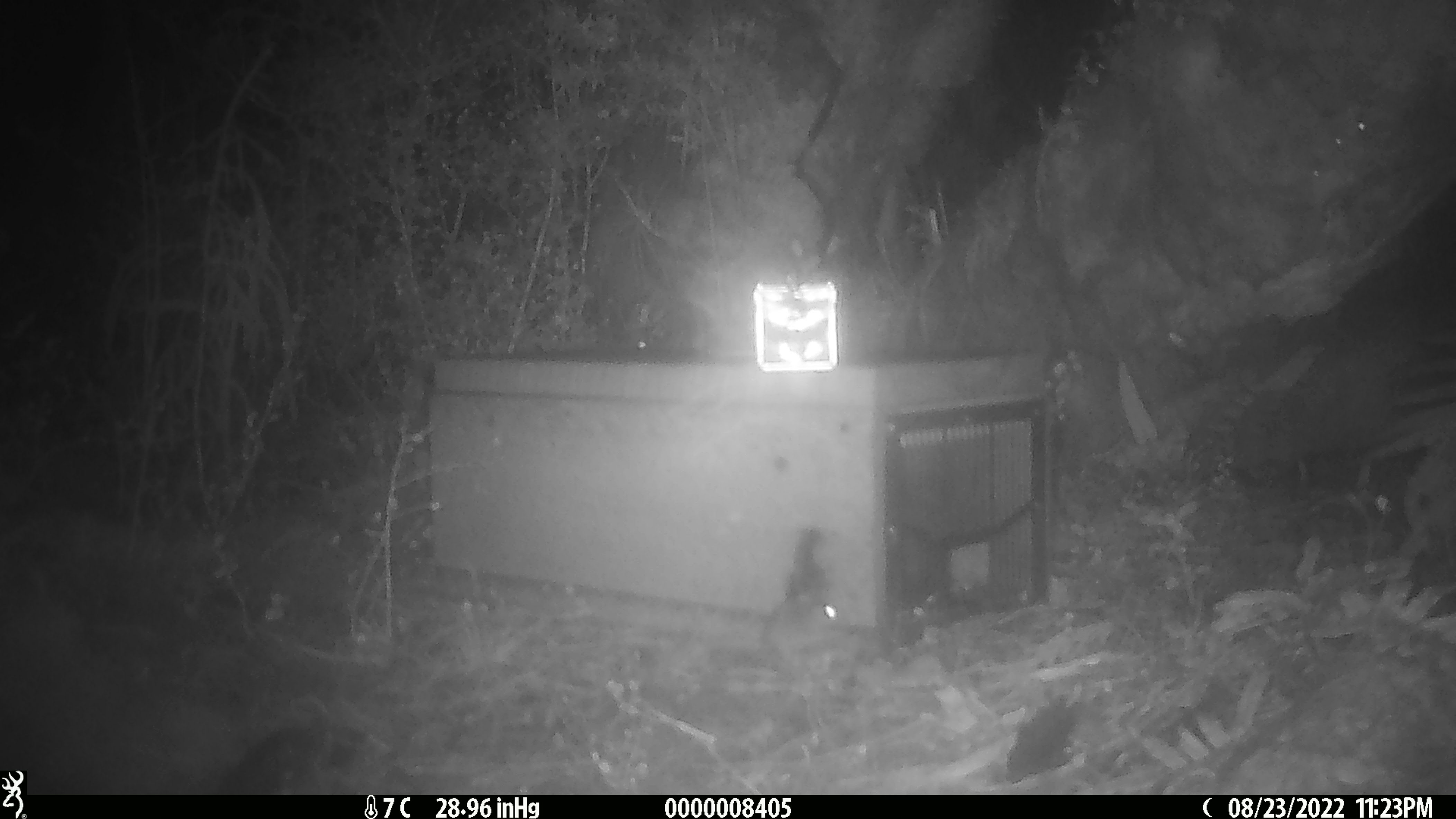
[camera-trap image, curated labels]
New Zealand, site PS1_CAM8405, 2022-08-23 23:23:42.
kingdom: Animalia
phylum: Chordata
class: Mammalia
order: Rodentia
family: Muridae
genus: Mus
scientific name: Mus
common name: mouse